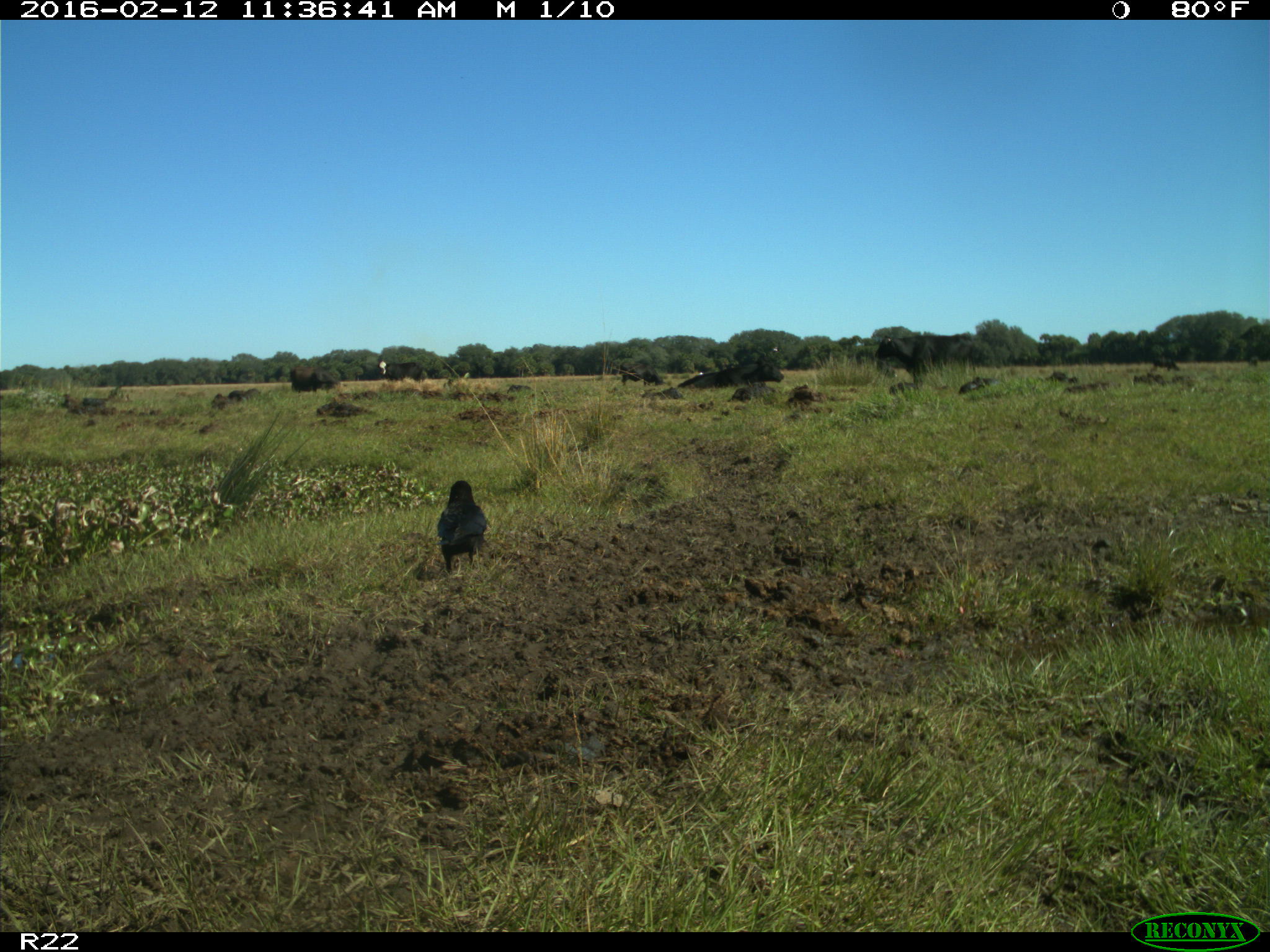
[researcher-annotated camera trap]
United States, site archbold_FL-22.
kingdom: Animalia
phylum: Chordata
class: Mammalia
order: Artiodactyla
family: Bovidae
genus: Bos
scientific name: Bos taurus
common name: domestic cow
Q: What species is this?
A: Bos taurus (domestic cow).